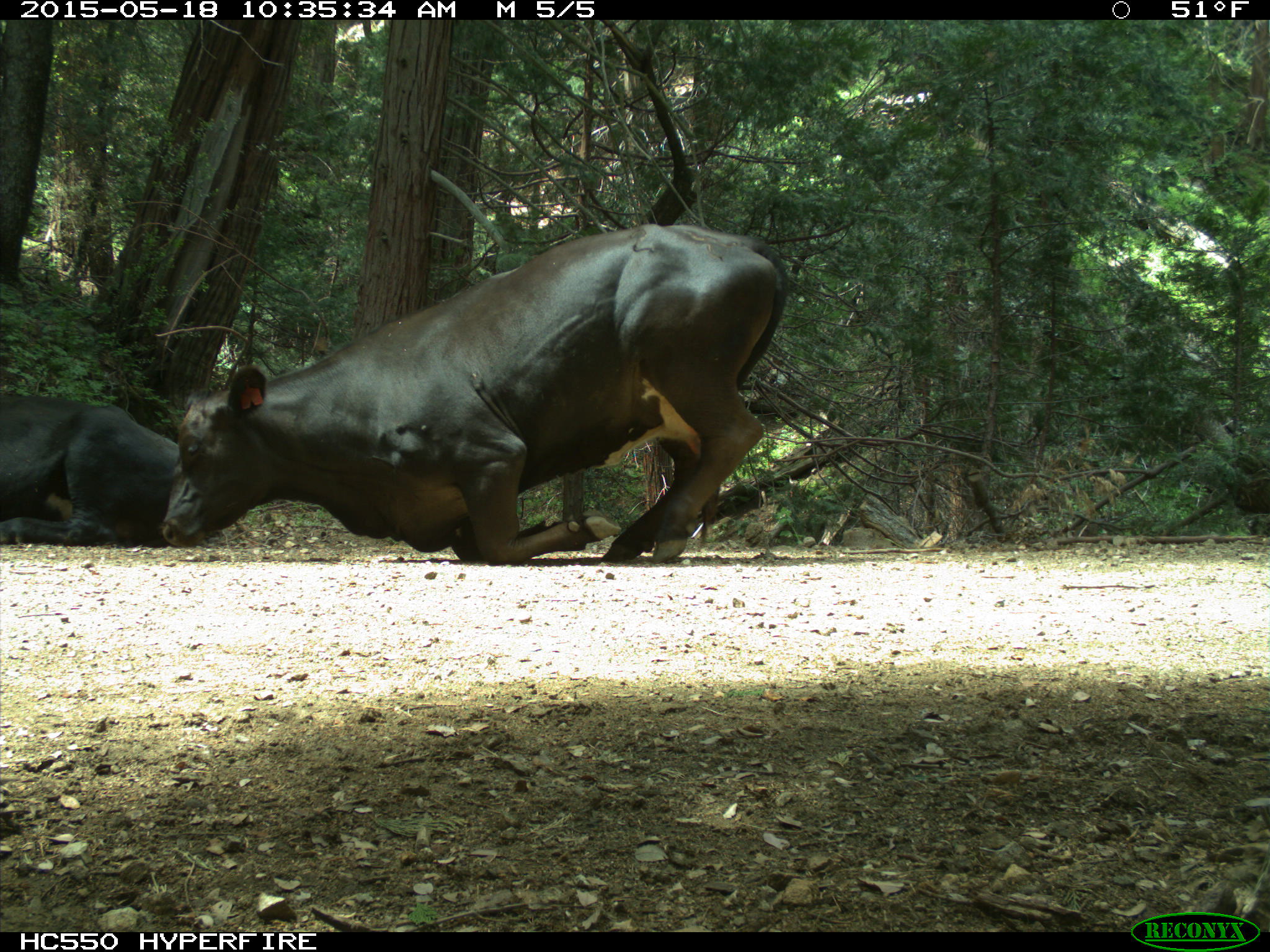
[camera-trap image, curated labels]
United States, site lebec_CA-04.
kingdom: Animalia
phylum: Chordata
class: Mammalia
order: Artiodactyla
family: Bovidae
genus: Bos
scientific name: Bos taurus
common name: domestic cow